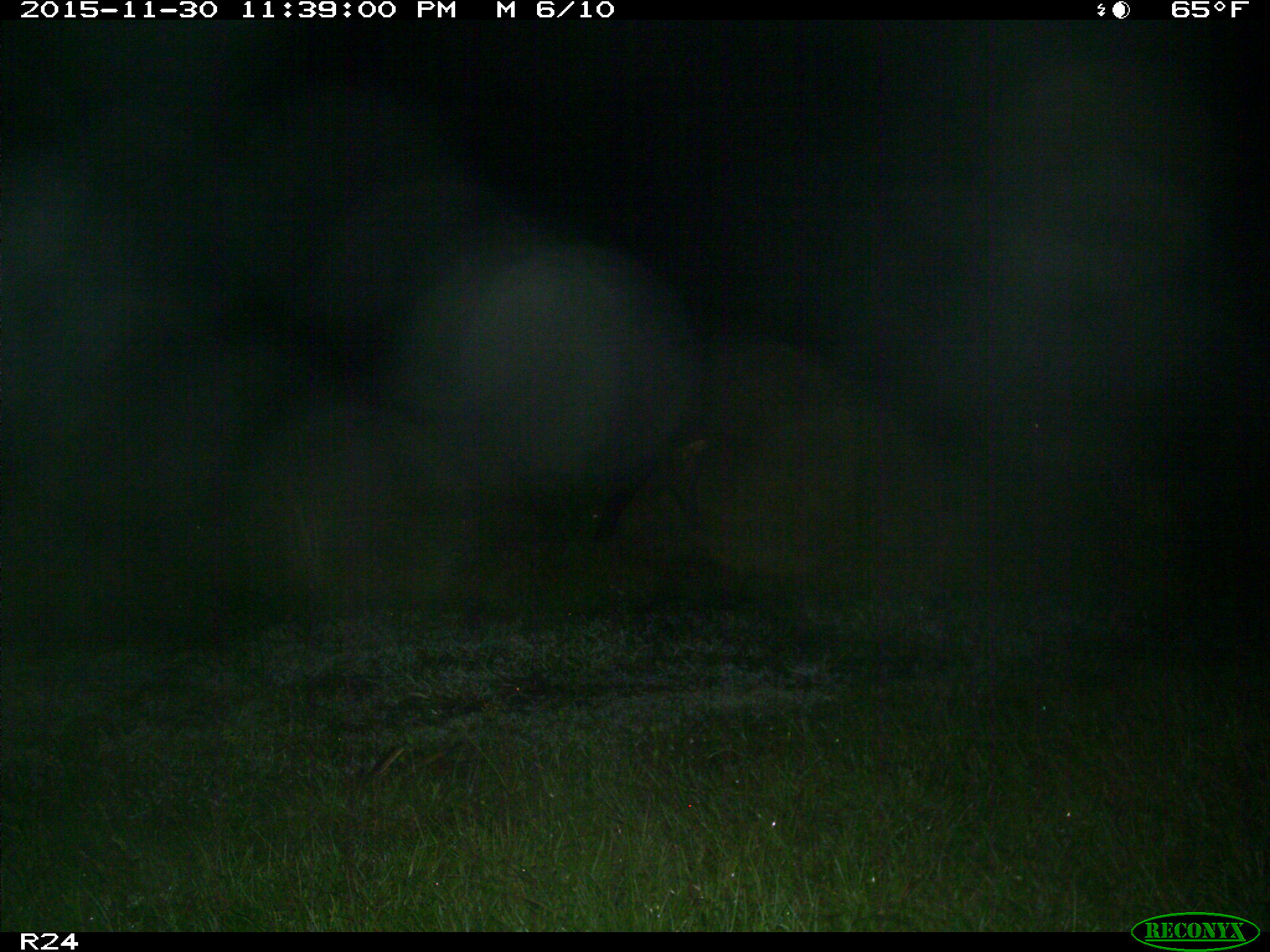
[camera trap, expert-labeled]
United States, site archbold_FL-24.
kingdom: Animalia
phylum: Chordata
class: Mammalia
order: Artiodactyla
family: Bovidae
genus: Bos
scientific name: Bos taurus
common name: domestic cow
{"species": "Bos taurus (domestic cow)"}